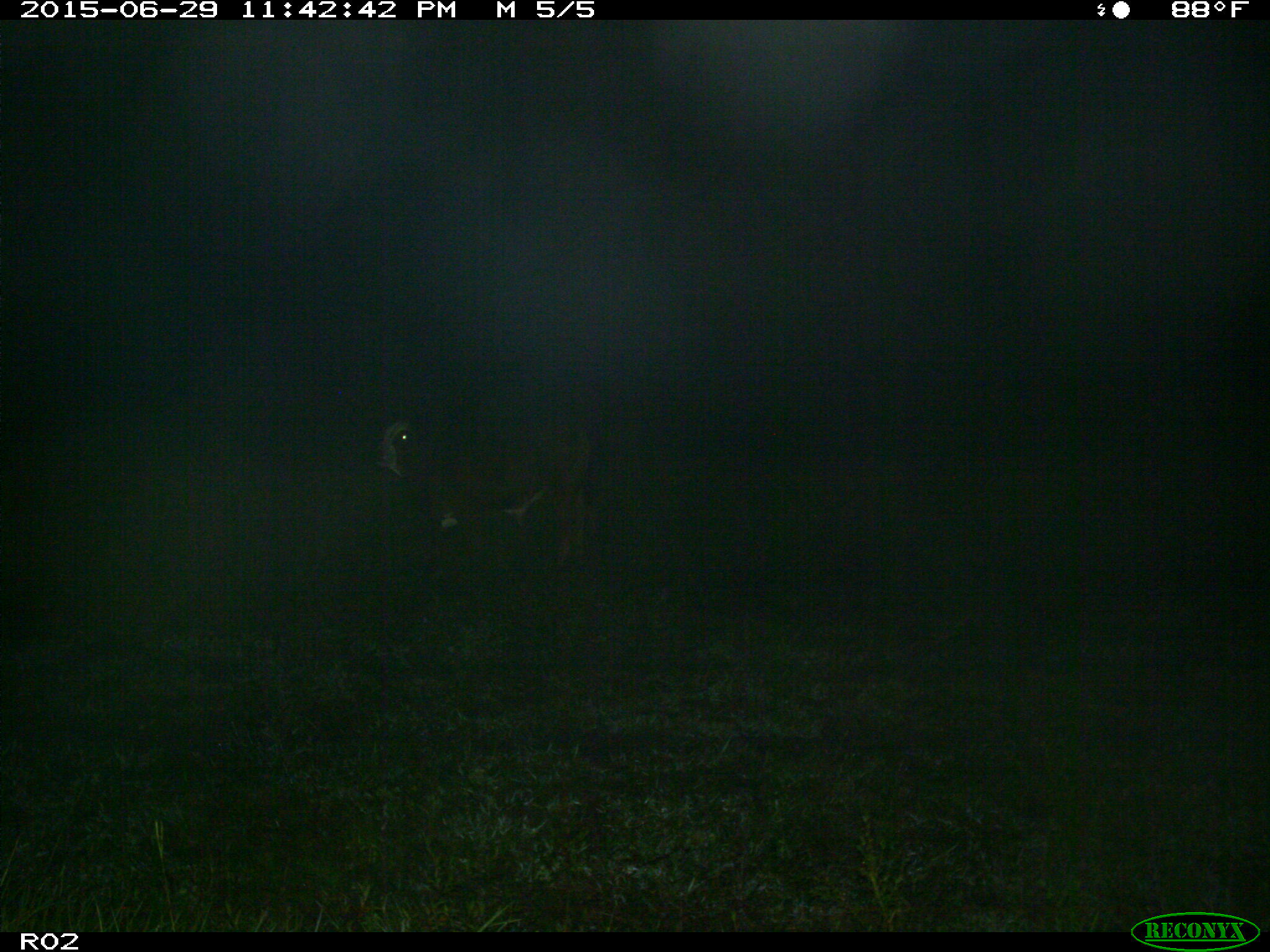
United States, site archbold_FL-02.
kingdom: Animalia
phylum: Chordata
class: Mammalia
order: Artiodactyla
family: Bovidae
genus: Bos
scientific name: Bos taurus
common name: domestic cow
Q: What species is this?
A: Bos taurus (domestic cow).